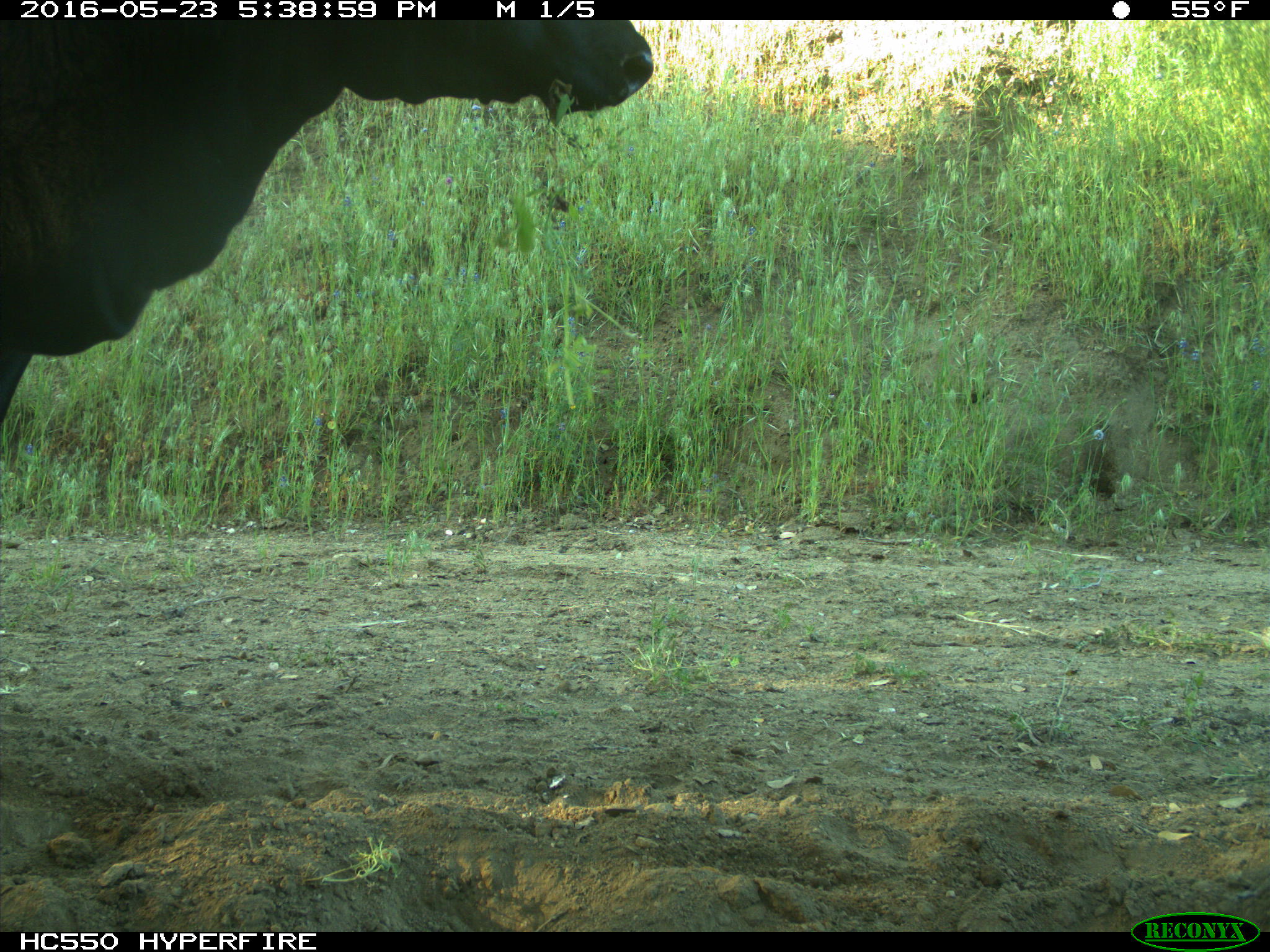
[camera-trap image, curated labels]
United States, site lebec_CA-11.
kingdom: Animalia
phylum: Chordata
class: Mammalia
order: Artiodactyla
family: Bovidae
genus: Bos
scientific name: Bos taurus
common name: domestic cow